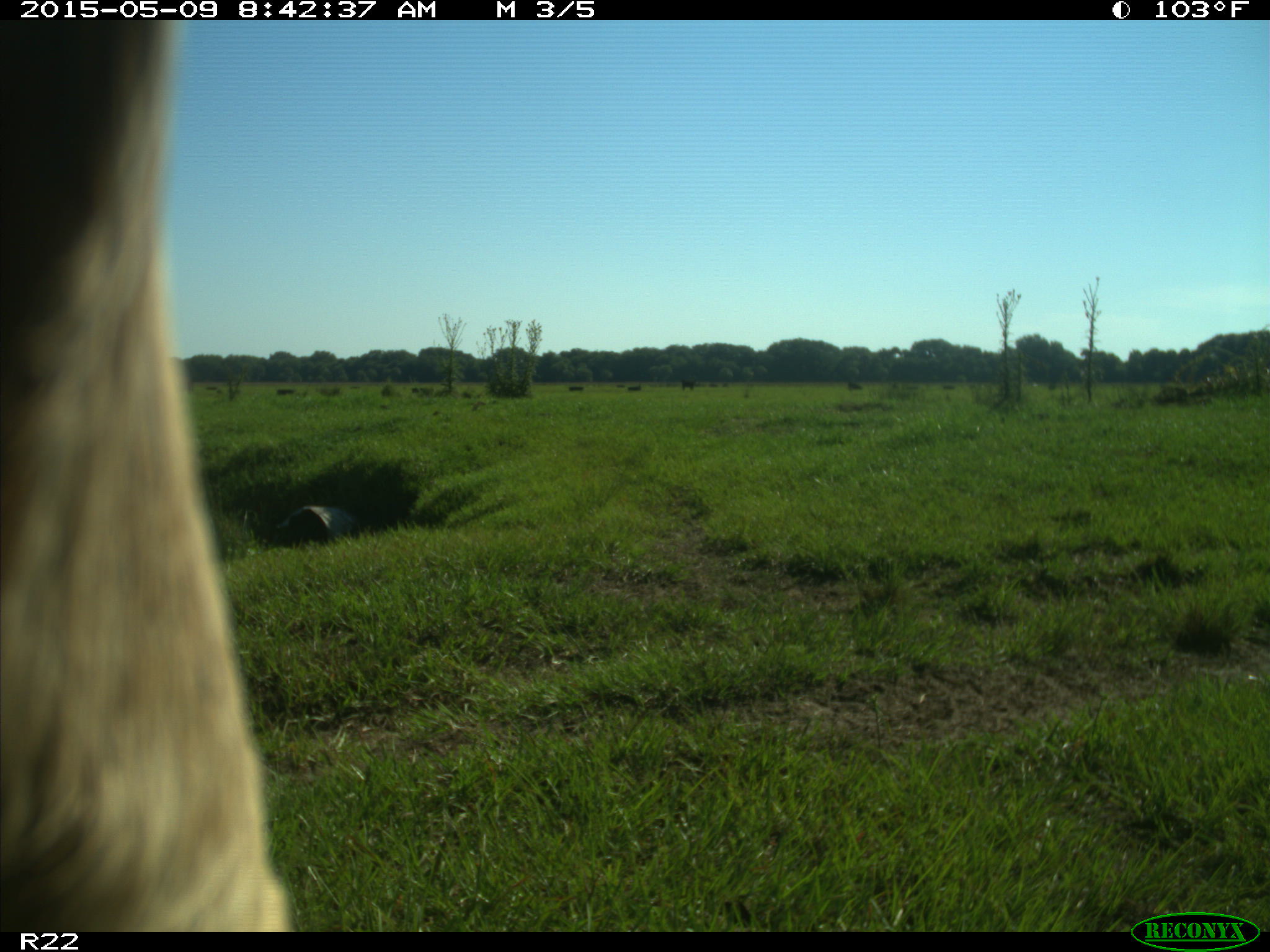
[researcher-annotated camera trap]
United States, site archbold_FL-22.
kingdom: Animalia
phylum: Chordata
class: Mammalia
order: Artiodactyla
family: Bovidae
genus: Bos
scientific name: Bos taurus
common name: domestic cow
Bos taurus (domestic cow).